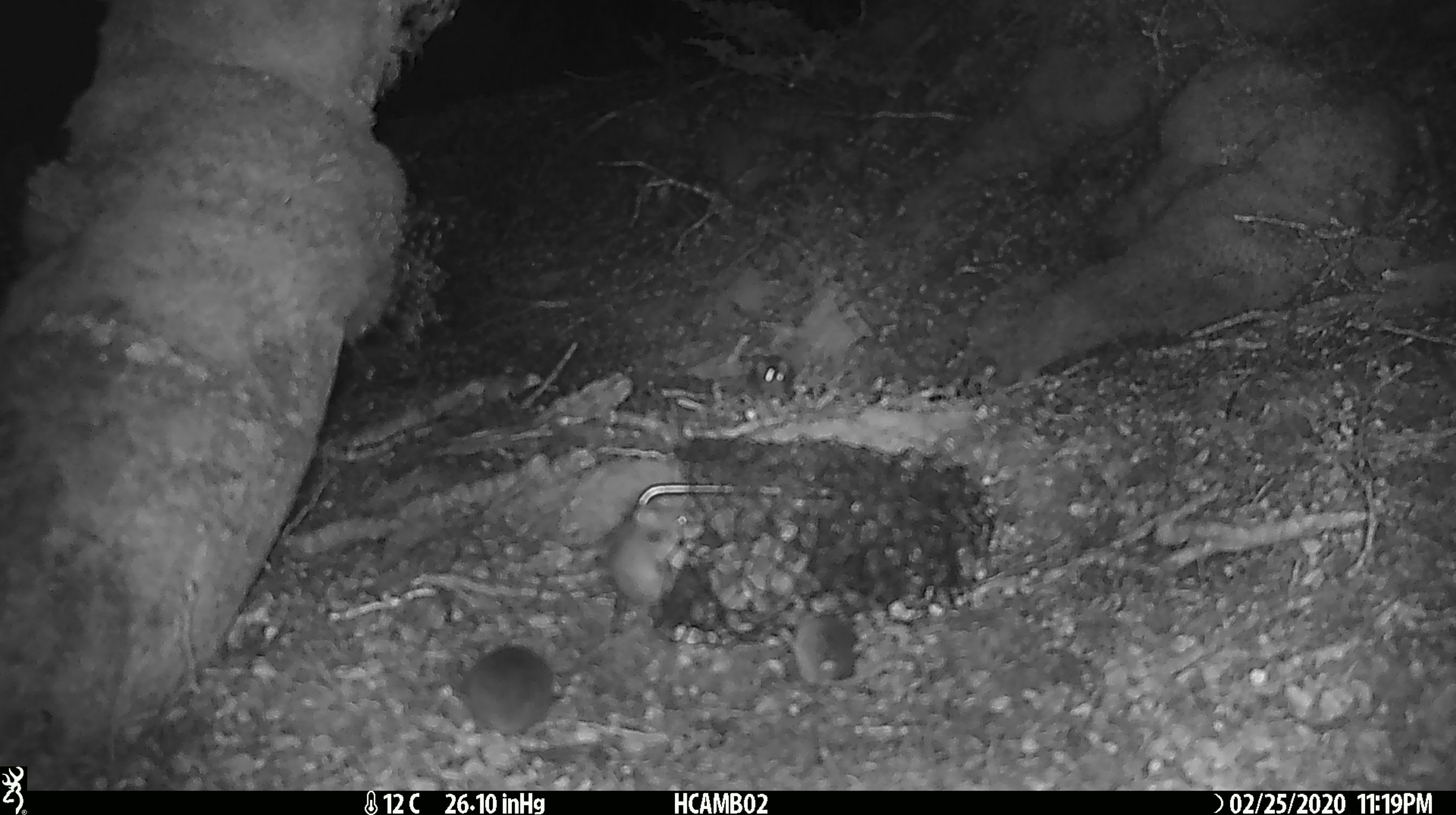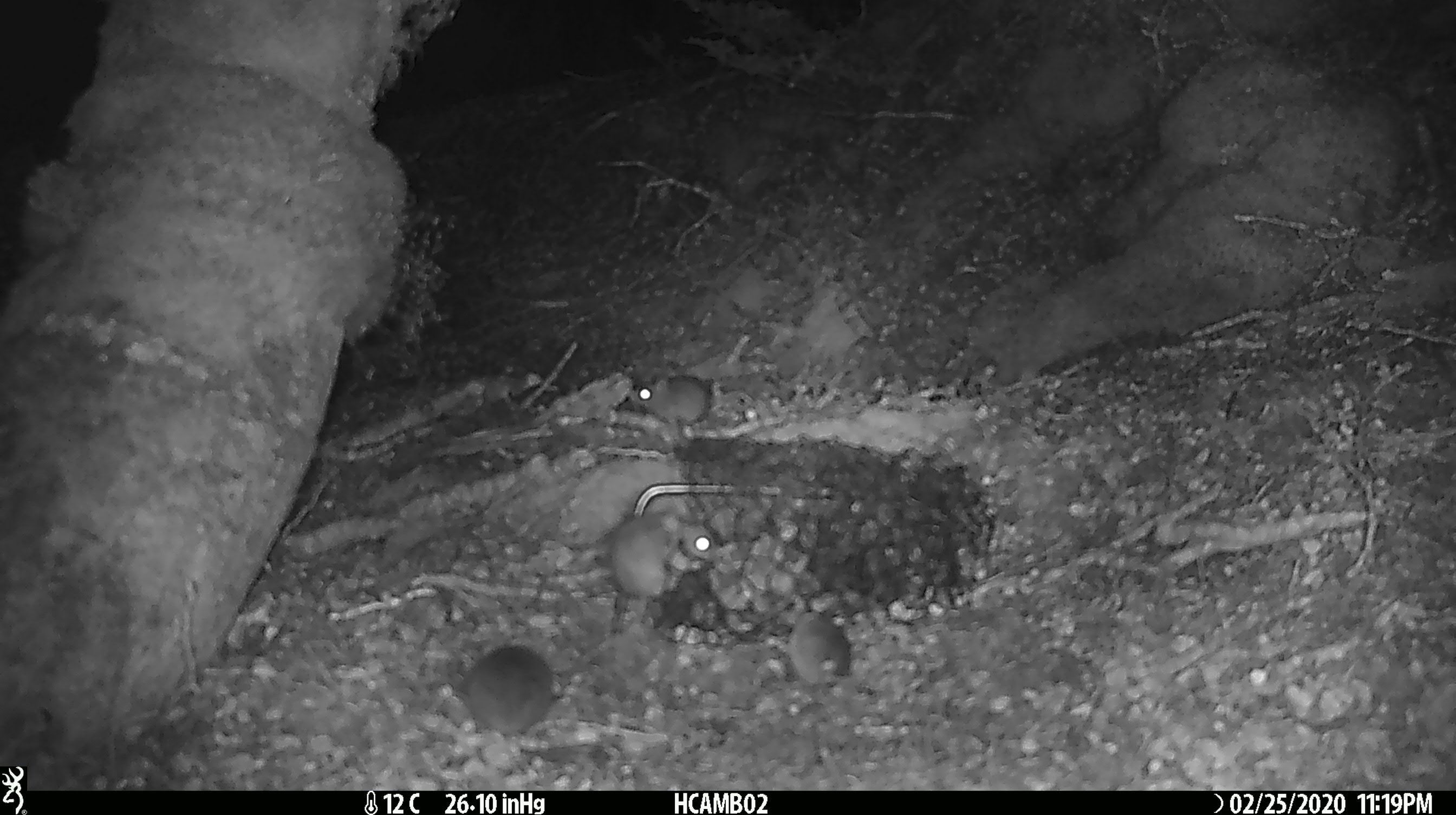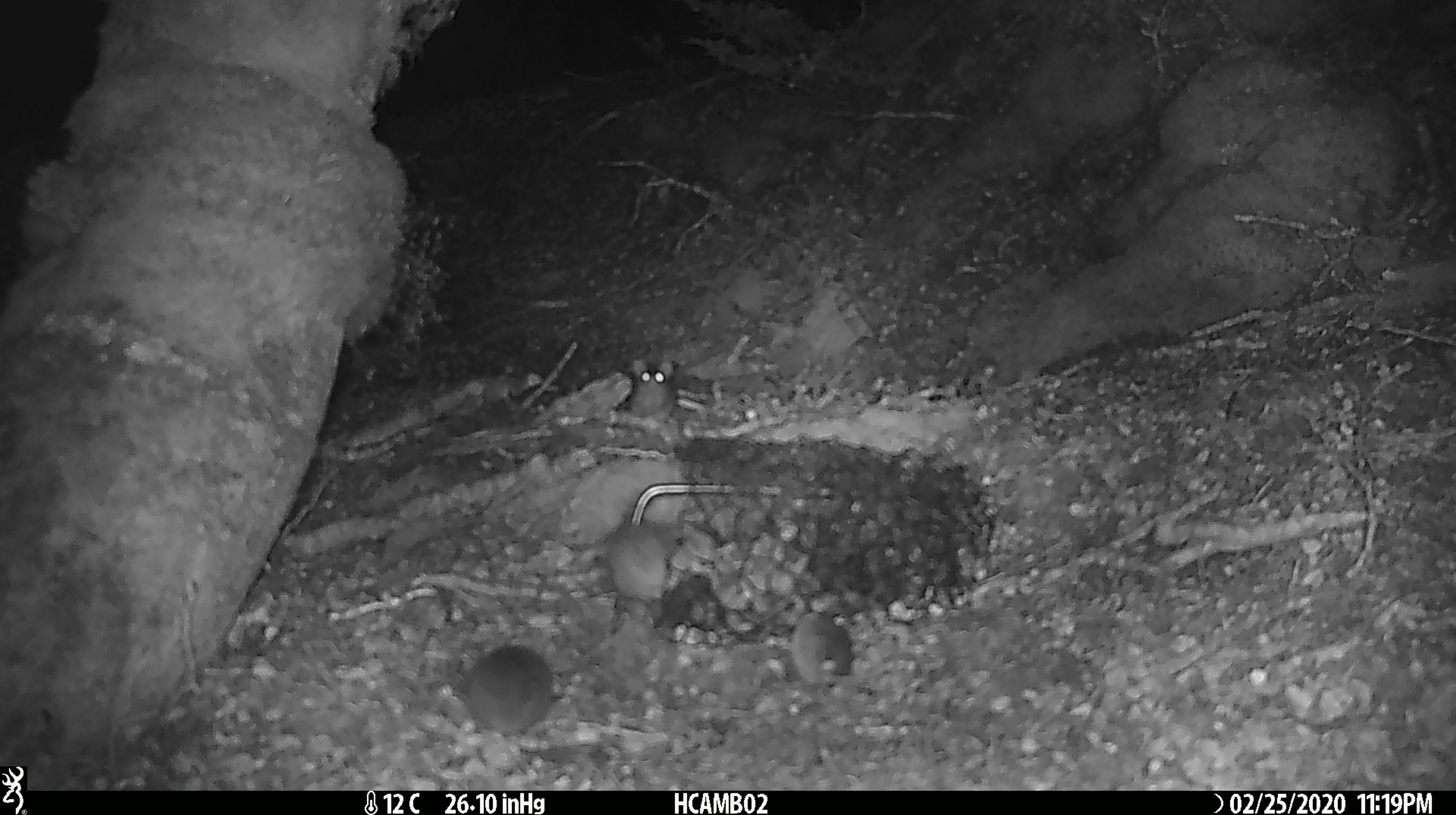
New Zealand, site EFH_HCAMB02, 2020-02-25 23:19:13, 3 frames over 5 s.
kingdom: Animalia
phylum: Chordata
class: Mammalia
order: Rodentia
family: Muridae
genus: Mus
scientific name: Mus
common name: mouse